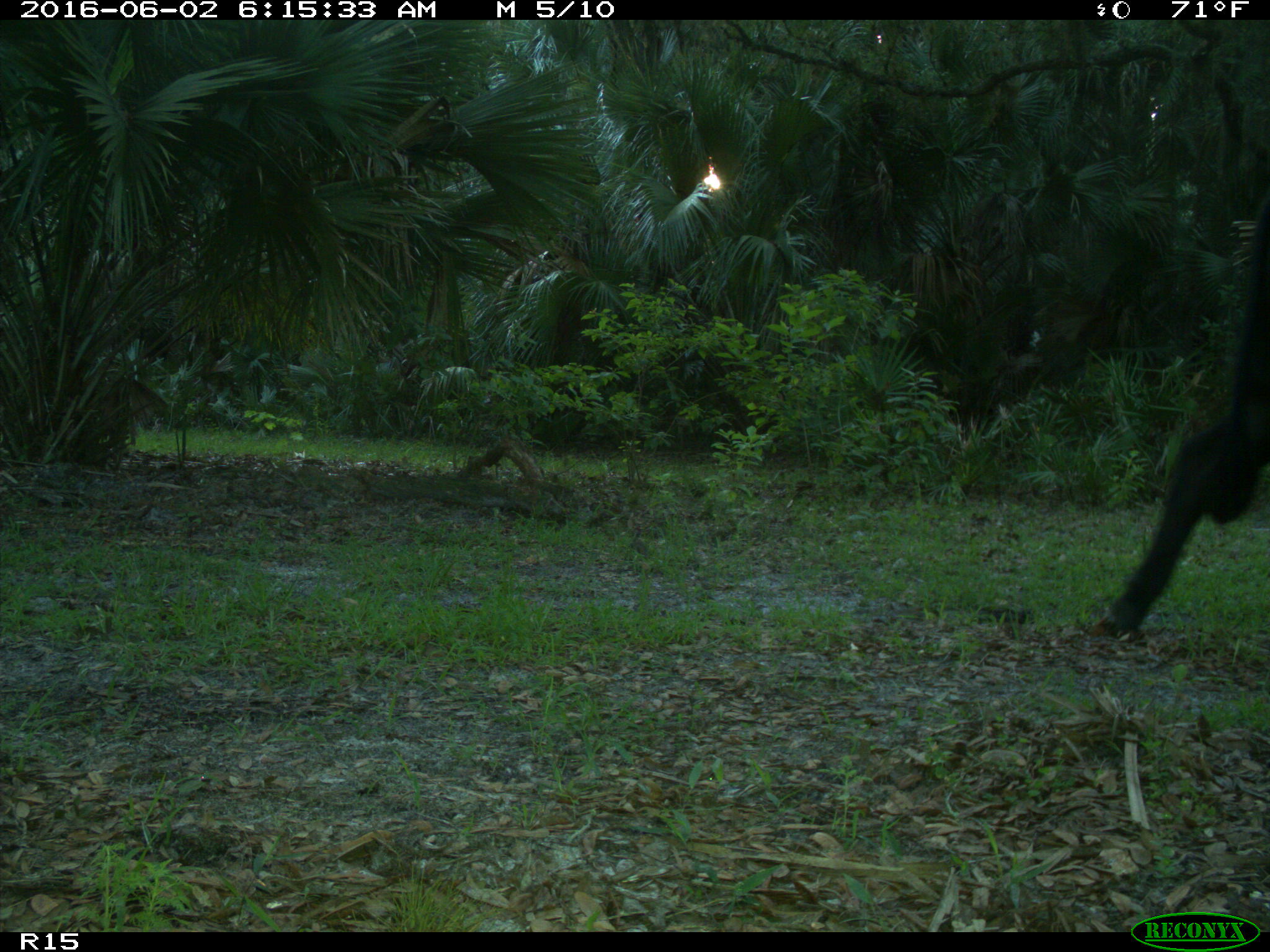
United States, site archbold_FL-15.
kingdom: Animalia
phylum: Chordata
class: Mammalia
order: Artiodactyla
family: Bovidae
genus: Bos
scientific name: Bos taurus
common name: domestic cow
Bos taurus (domestic cow).